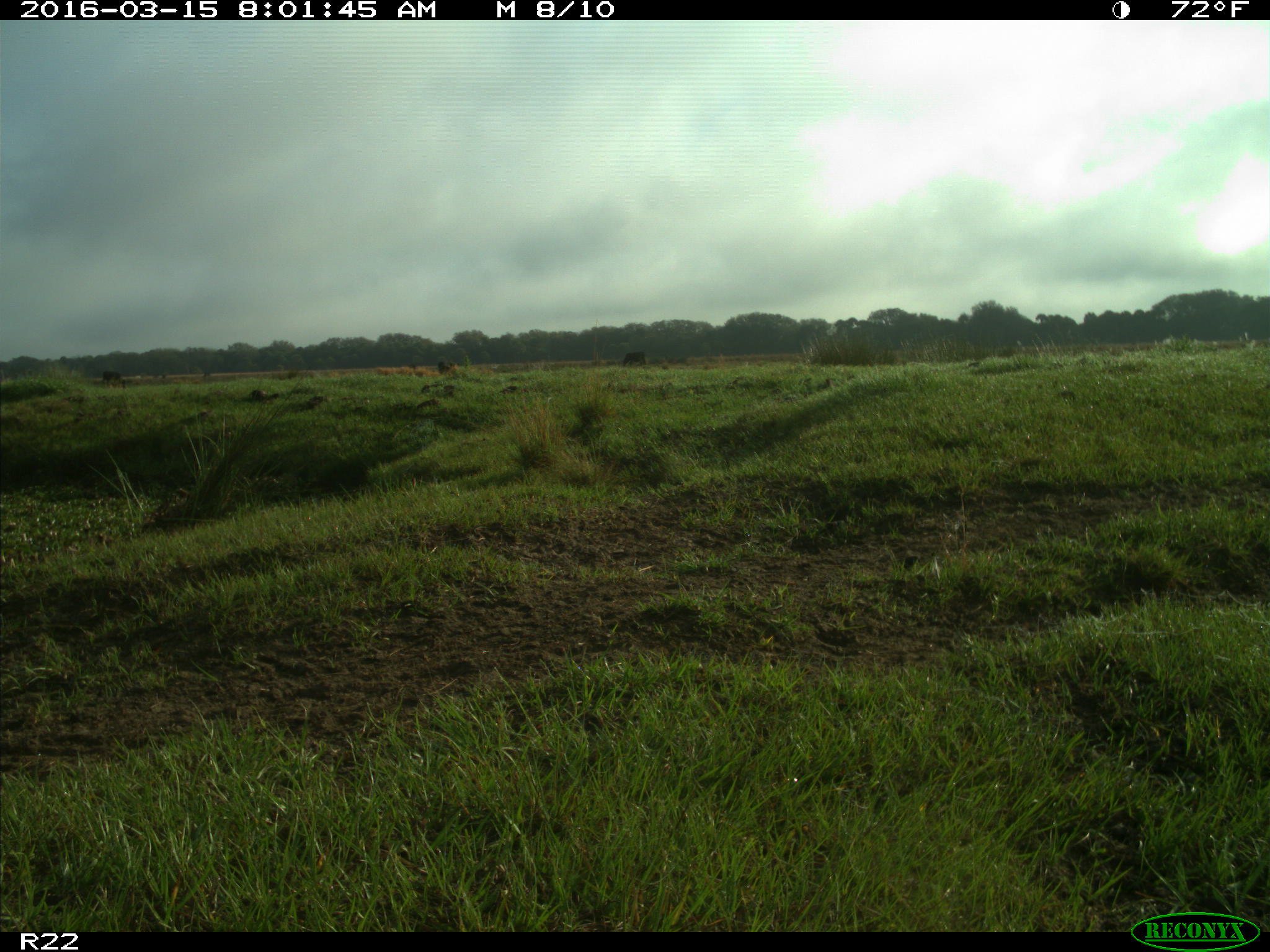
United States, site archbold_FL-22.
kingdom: Animalia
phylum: Chordata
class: Mammalia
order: Artiodactyla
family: Bovidae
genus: Bos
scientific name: Bos taurus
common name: domestic cow